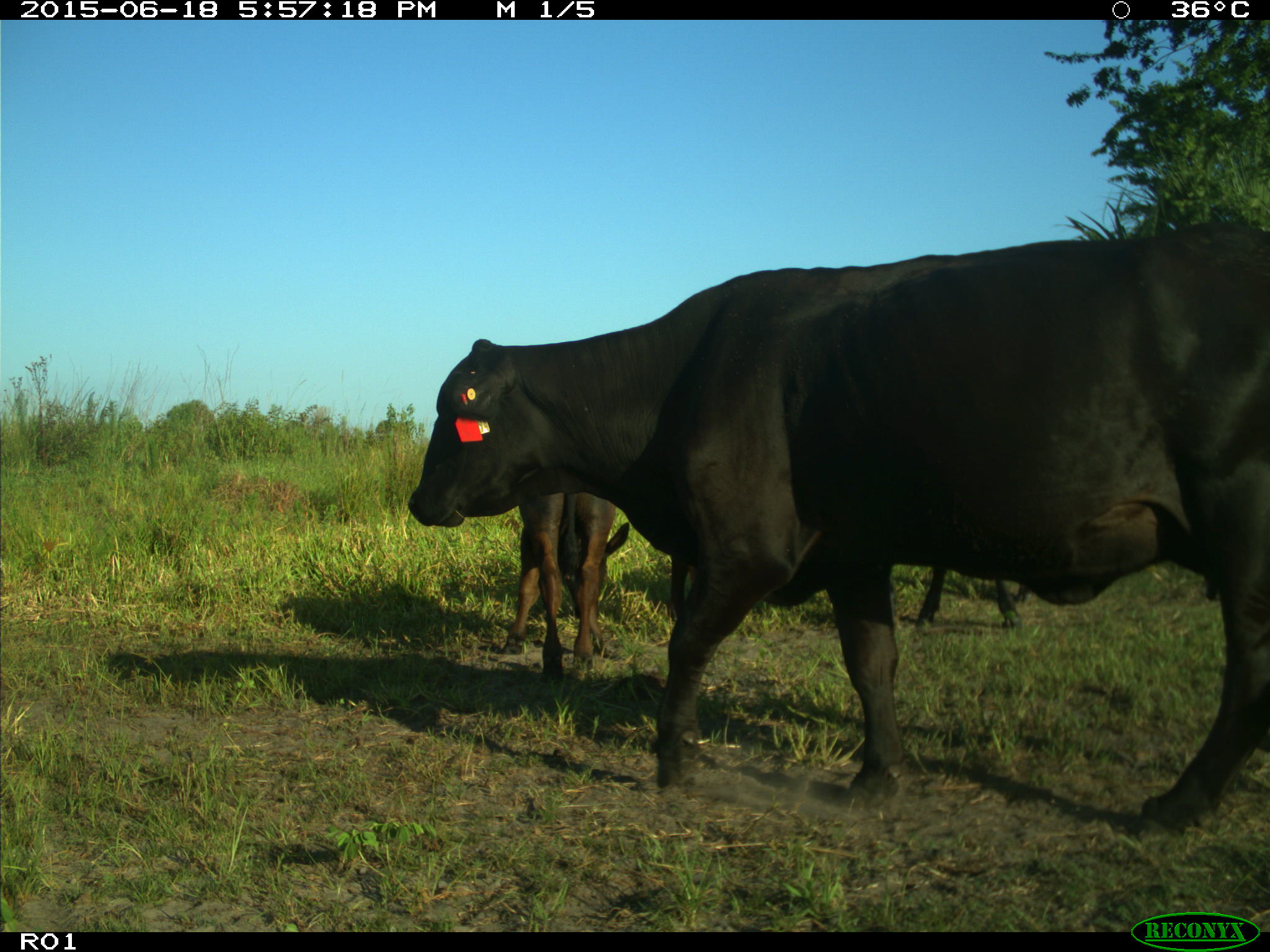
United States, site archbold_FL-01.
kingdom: Animalia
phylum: Chordata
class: Mammalia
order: Artiodactyla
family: Bovidae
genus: Bos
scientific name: Bos taurus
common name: domestic cow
Bos taurus (domestic cow).